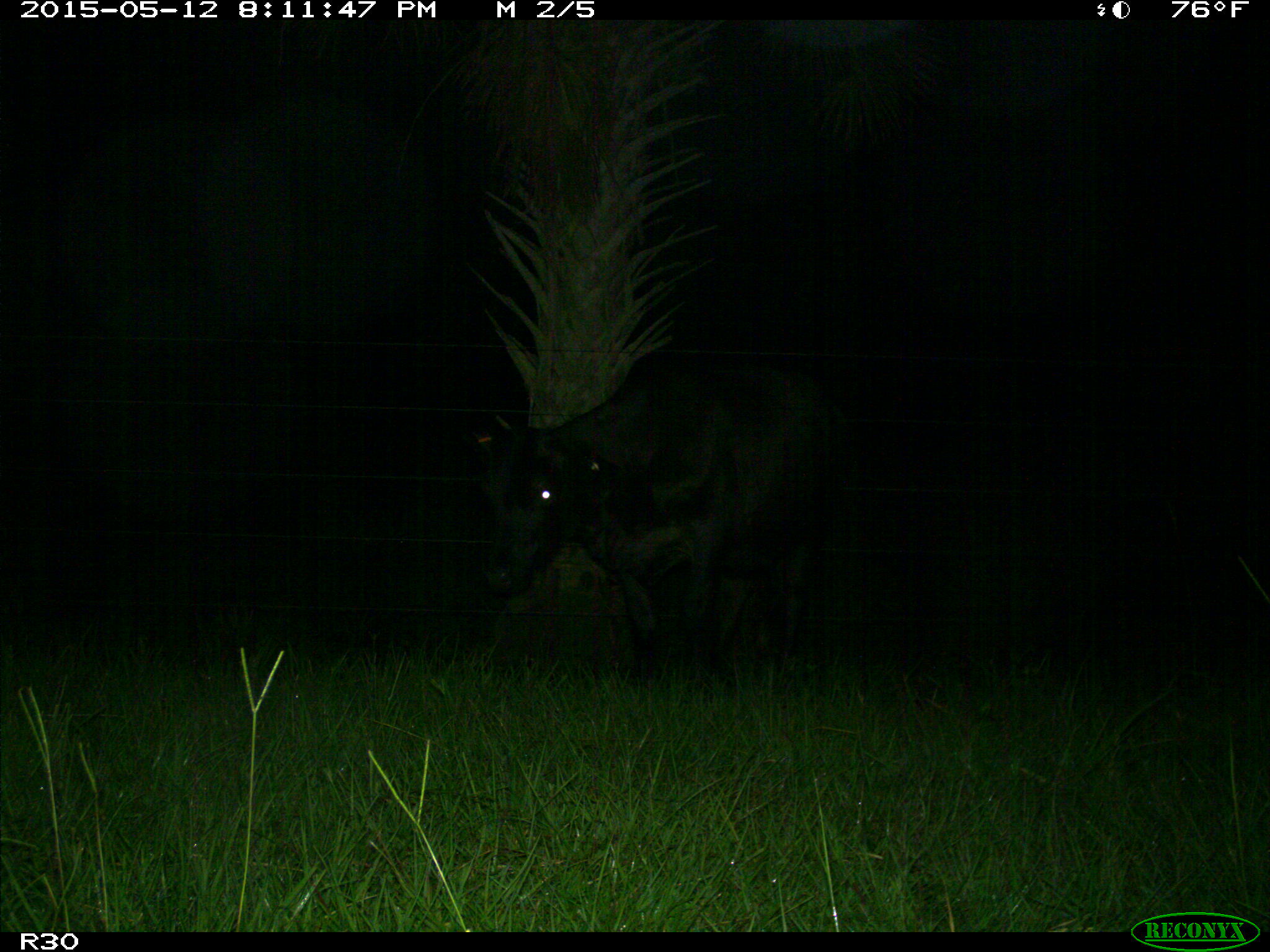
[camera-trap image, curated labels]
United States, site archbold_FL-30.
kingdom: Animalia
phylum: Chordata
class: Mammalia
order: Artiodactyla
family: Bovidae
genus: Bos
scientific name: Bos taurus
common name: domestic cow